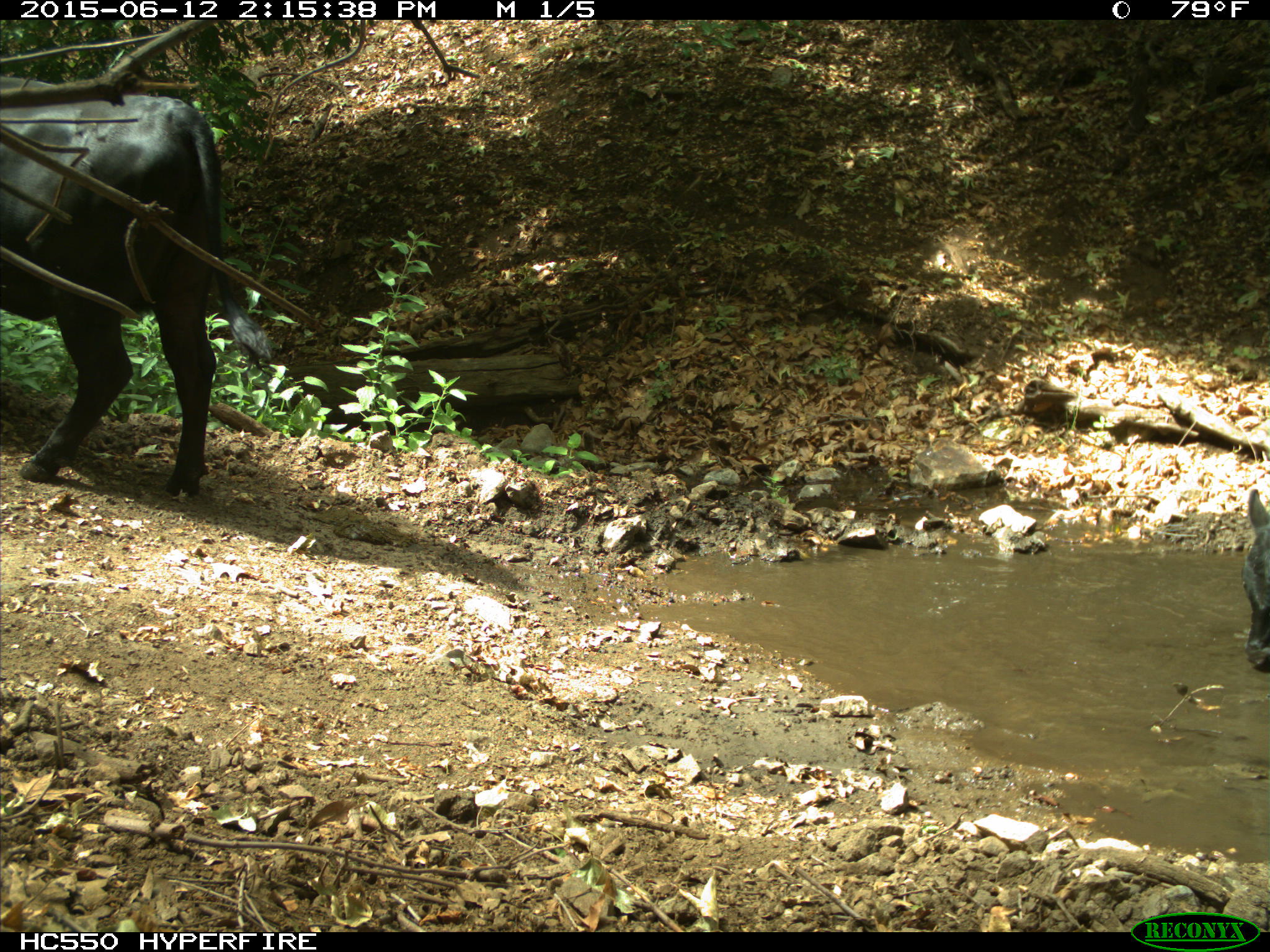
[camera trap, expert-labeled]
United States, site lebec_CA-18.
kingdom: Animalia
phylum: Chordata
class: Mammalia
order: Artiodactyla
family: Bovidae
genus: Bos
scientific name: Bos taurus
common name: domestic cow